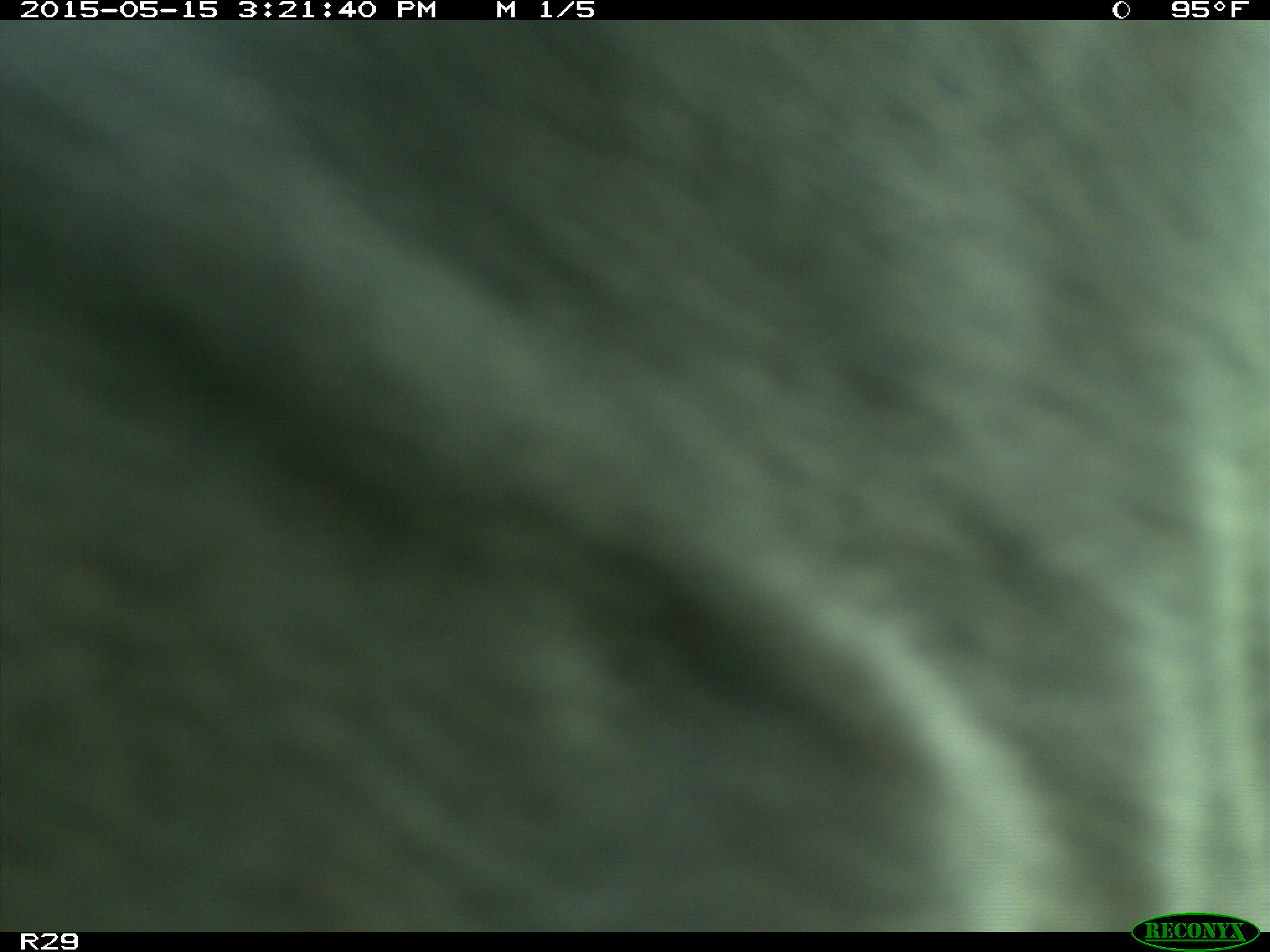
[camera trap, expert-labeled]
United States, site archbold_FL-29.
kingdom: Animalia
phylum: Chordata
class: Mammalia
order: Artiodactyla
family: Bovidae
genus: Bos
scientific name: Bos taurus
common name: domestic cow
Bos taurus (domestic cow).